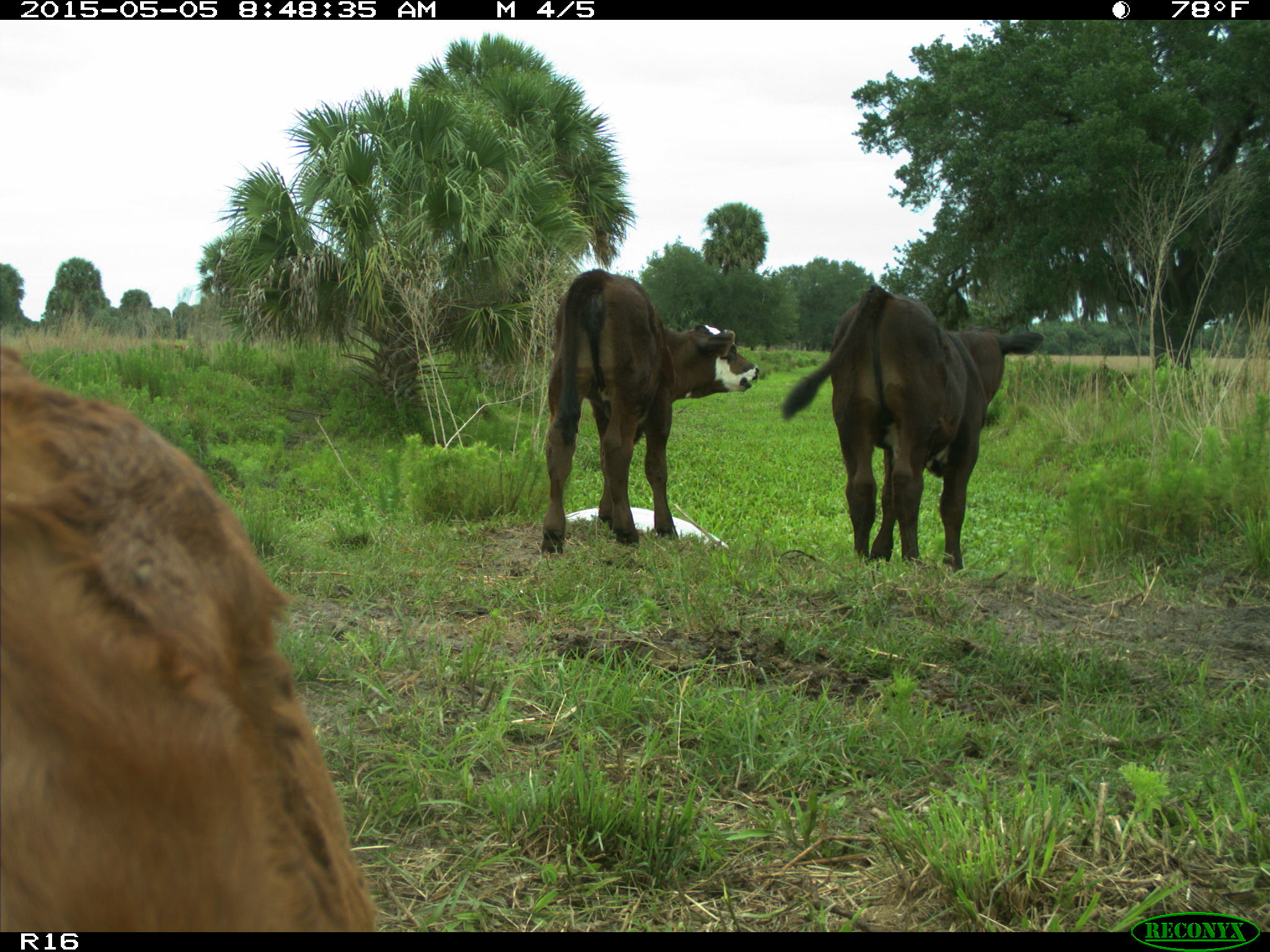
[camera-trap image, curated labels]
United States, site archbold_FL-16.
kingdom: Animalia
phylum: Chordata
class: Mammalia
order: Artiodactyla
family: Bovidae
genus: Bos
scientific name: Bos taurus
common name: domestic cow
Bos taurus (domestic cow).